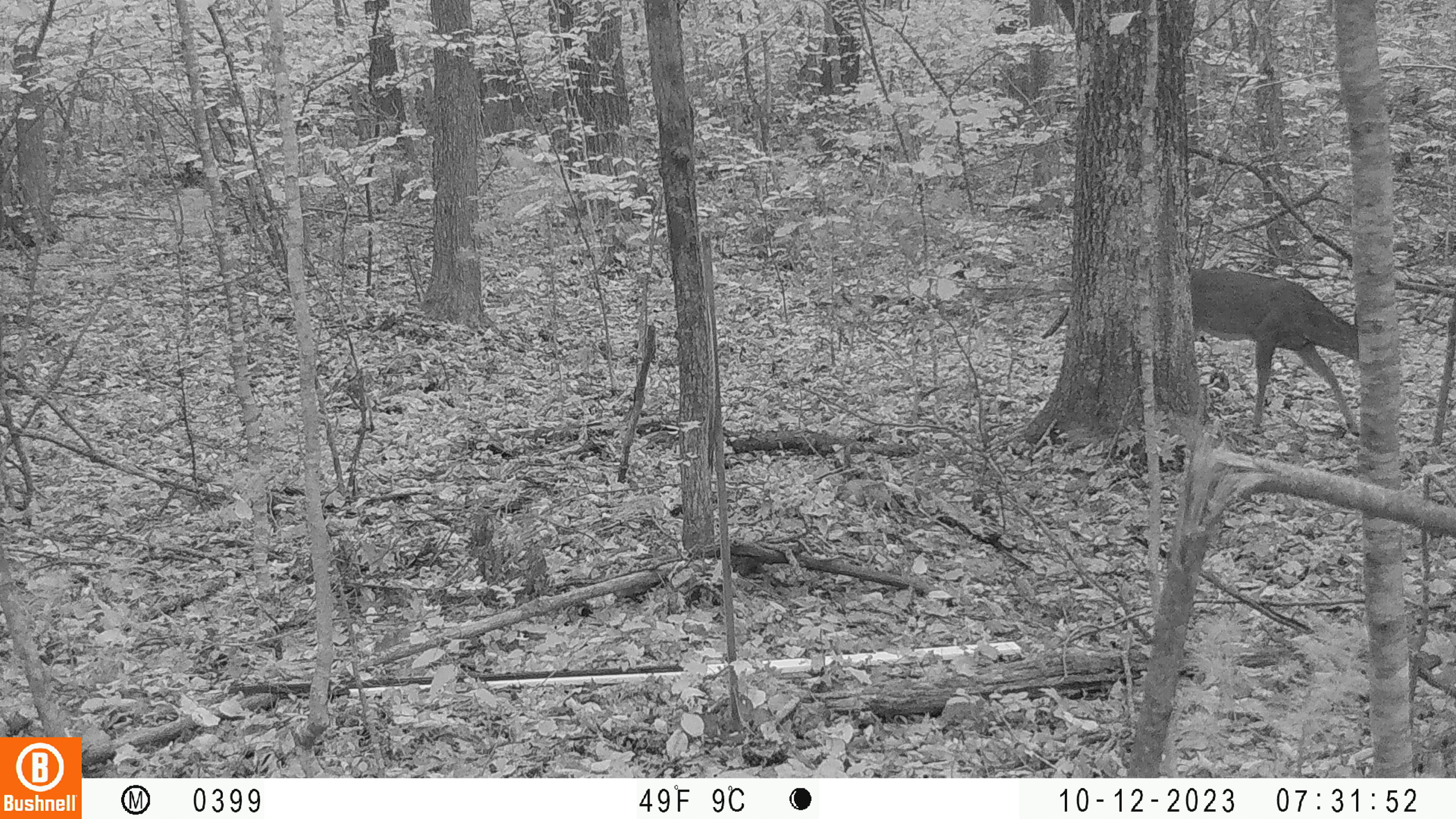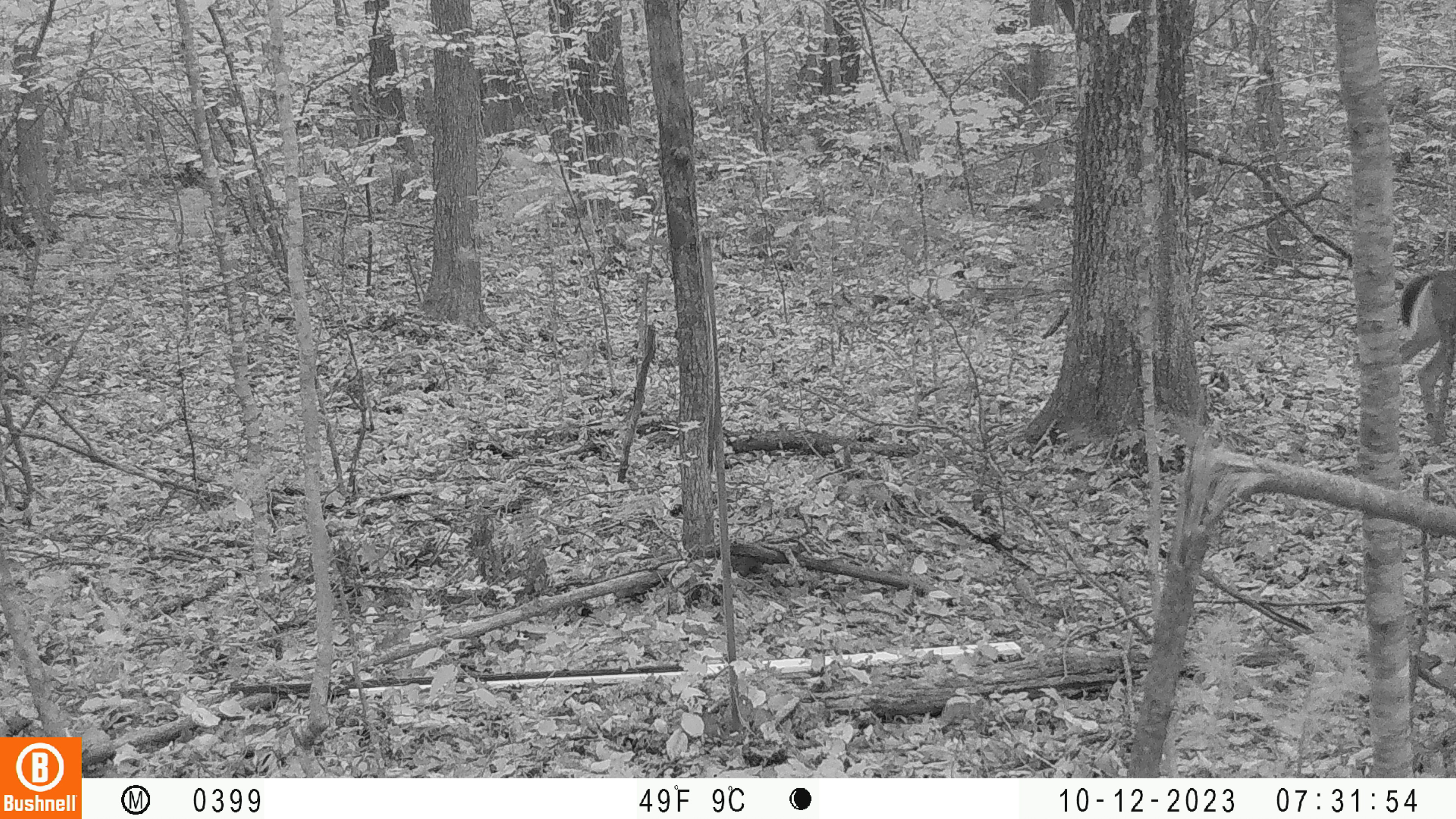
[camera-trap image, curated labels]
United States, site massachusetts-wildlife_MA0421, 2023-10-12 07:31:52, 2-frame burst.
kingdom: Animalia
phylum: Chordata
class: Mammalia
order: Artiodactyla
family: Cervidae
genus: Odocoileus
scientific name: Odocoileus virginianus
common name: white-tailed deer